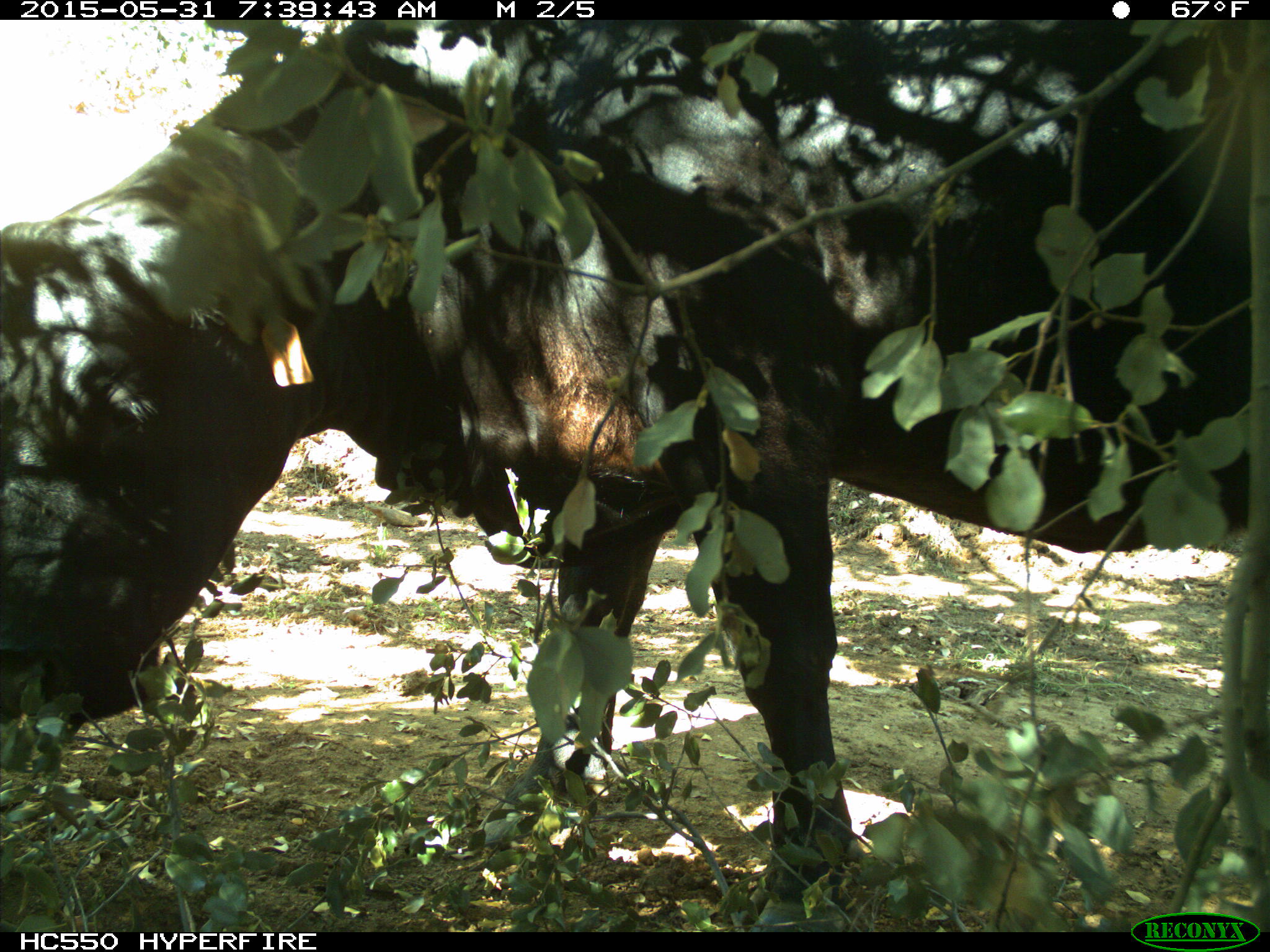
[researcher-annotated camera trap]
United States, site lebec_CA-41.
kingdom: Animalia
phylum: Chordata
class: Mammalia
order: Artiodactyla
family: Bovidae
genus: Bos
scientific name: Bos taurus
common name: domestic cow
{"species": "Bos taurus (domestic cow)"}